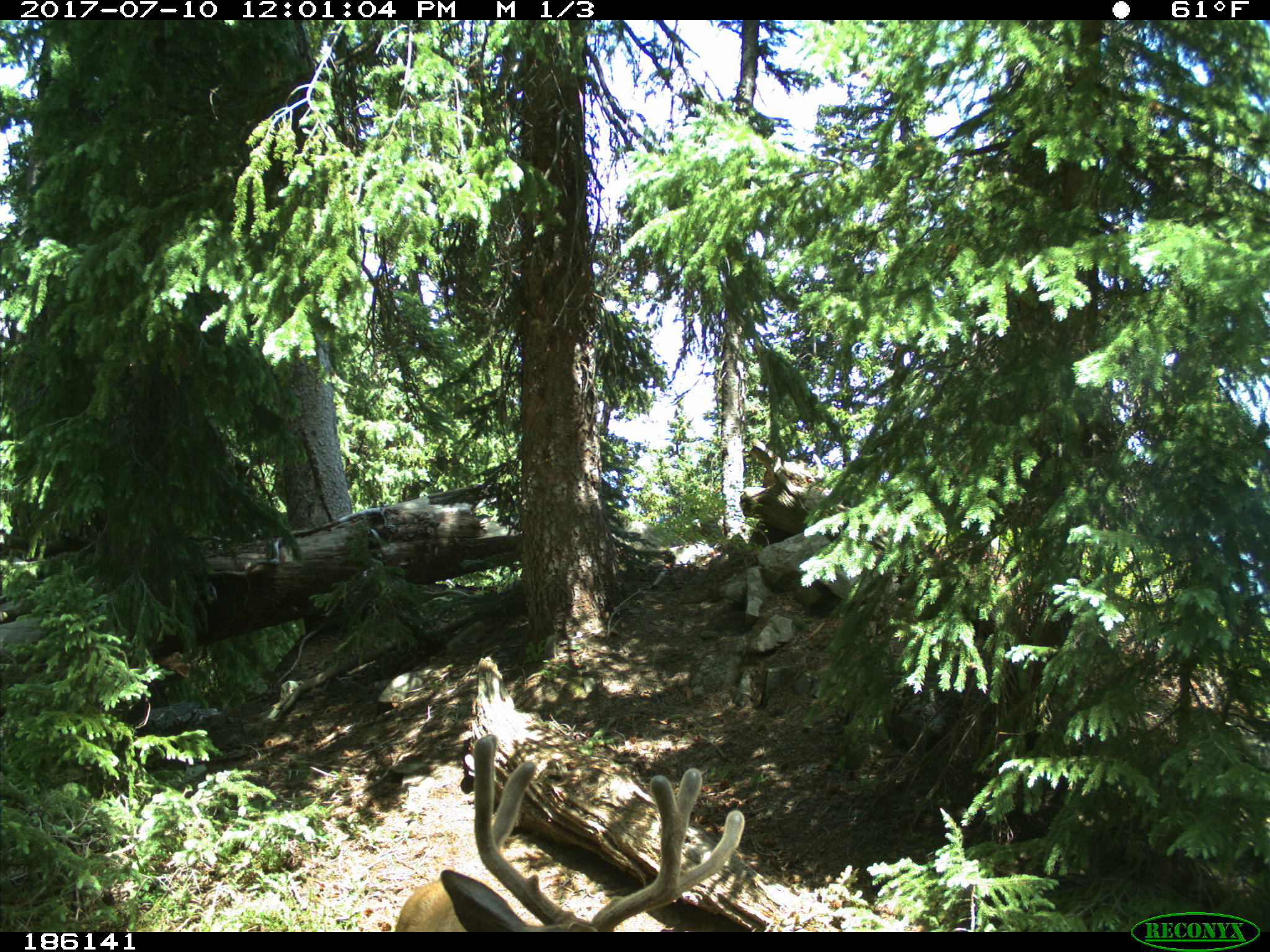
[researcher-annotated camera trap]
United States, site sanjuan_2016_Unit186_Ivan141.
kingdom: Animalia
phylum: Chordata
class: Mammalia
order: Artiodactyla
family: Cervidae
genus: Odocoileus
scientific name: Odocoileus hemionus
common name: mule deer